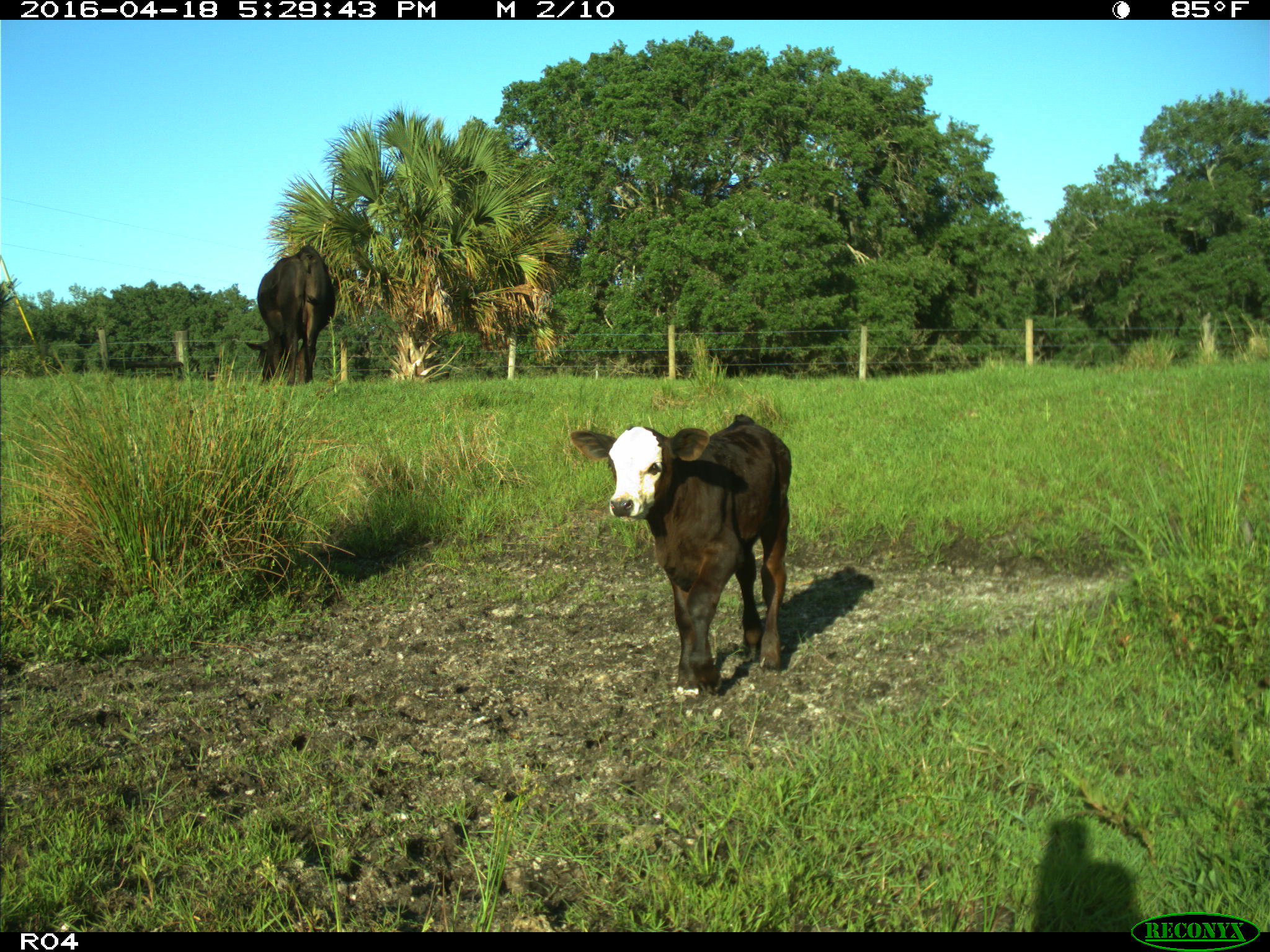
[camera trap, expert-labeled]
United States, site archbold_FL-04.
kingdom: Animalia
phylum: Chordata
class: Mammalia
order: Artiodactyla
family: Bovidae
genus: Bos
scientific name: Bos taurus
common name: domestic cow